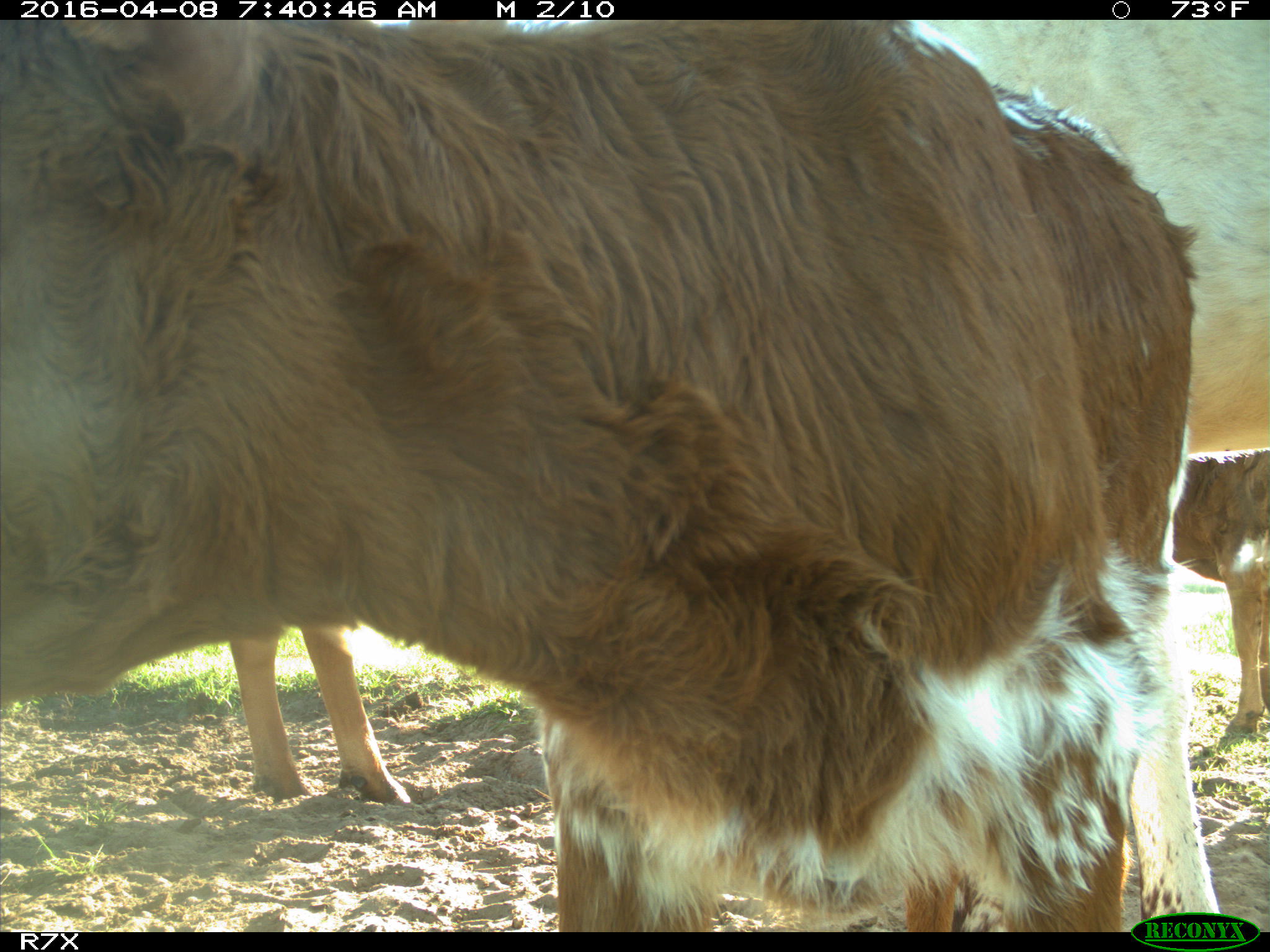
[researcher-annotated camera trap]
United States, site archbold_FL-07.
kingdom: Animalia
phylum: Chordata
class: Mammalia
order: Artiodactyla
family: Bovidae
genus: Bos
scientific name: Bos taurus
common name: domestic cow